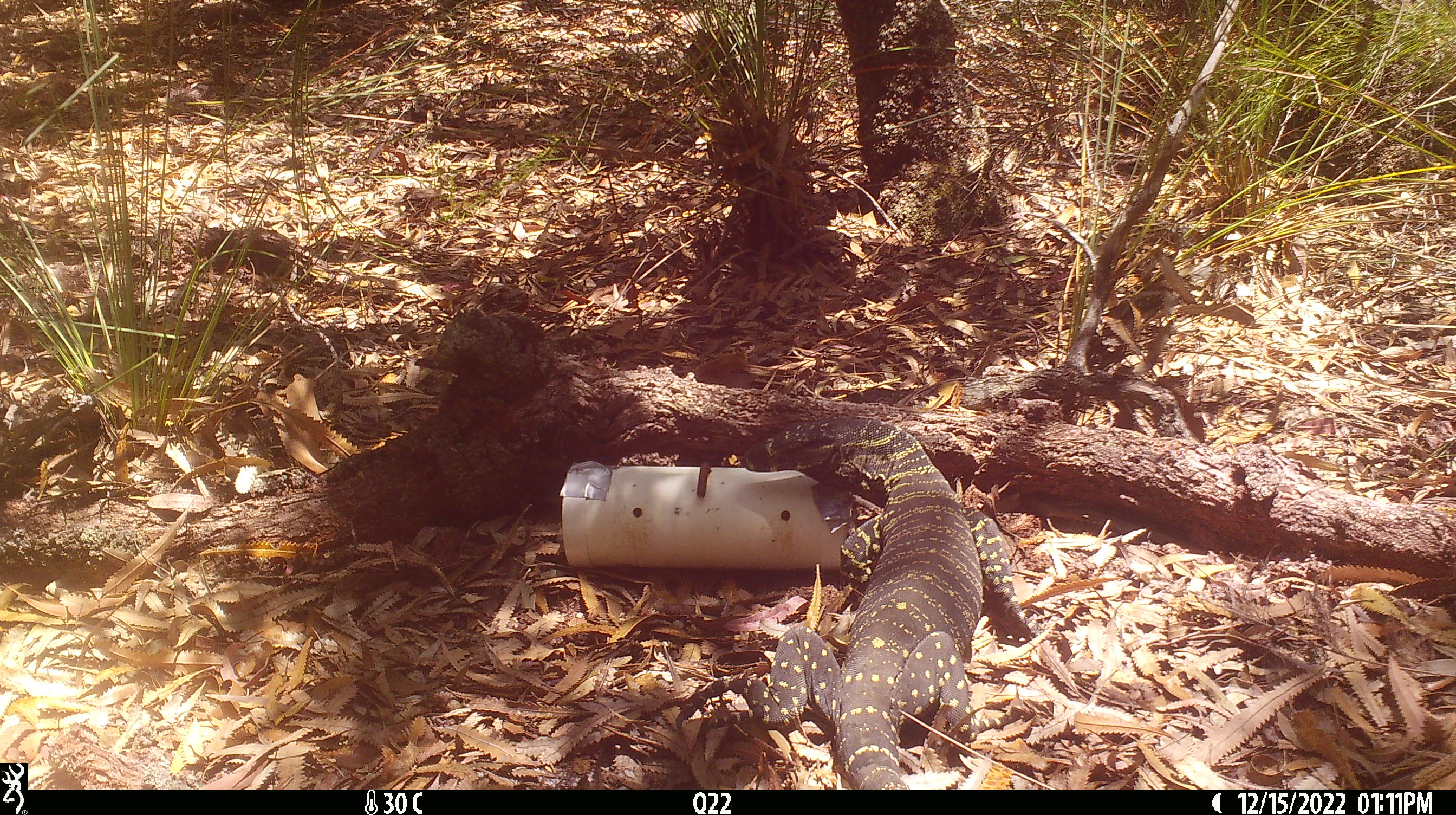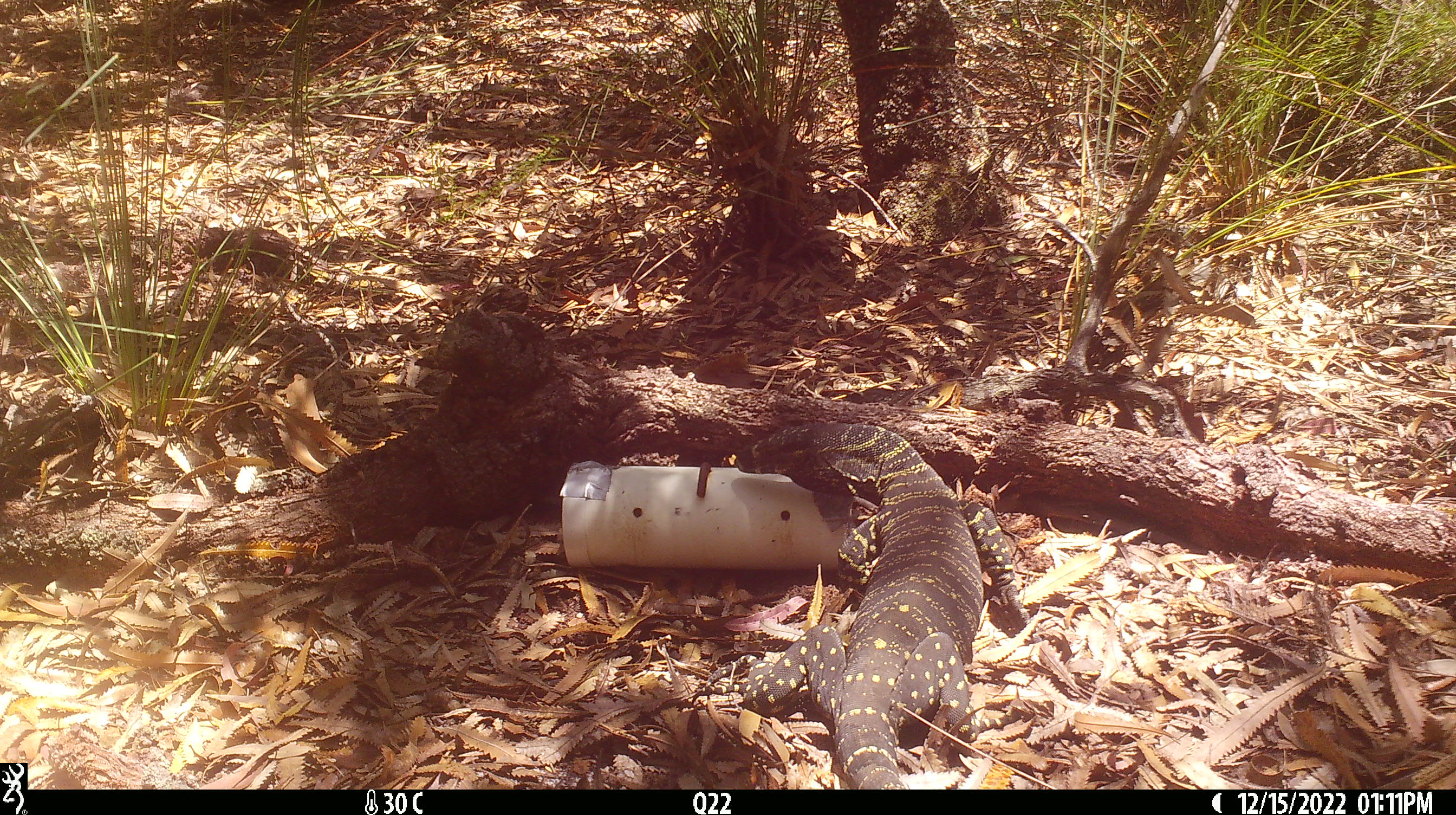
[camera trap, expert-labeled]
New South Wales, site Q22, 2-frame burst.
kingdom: Animalia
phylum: Chordata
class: Reptilia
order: Squamata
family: Varanidae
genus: Varanus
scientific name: Varanus varius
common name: lace monitor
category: goanna